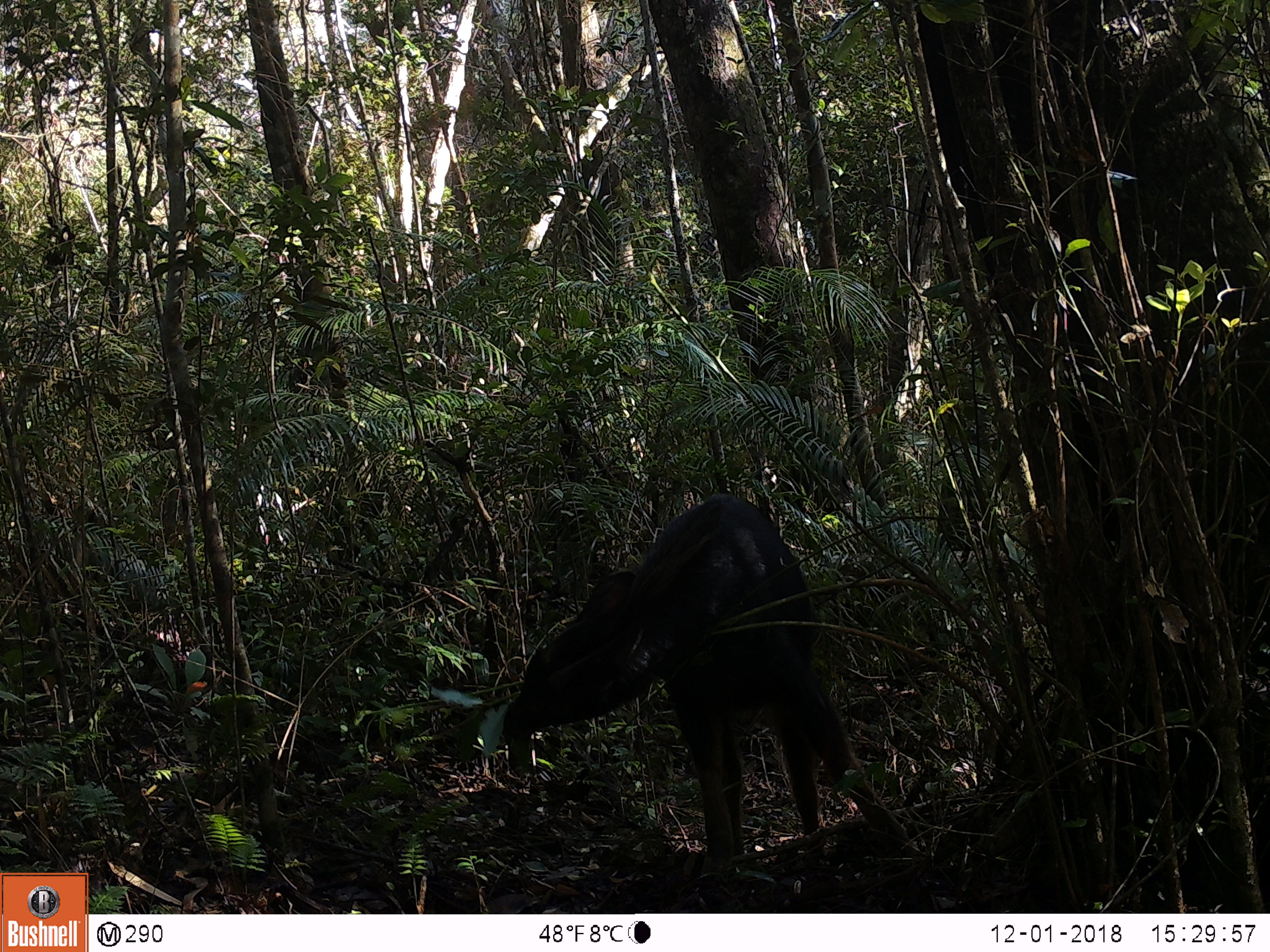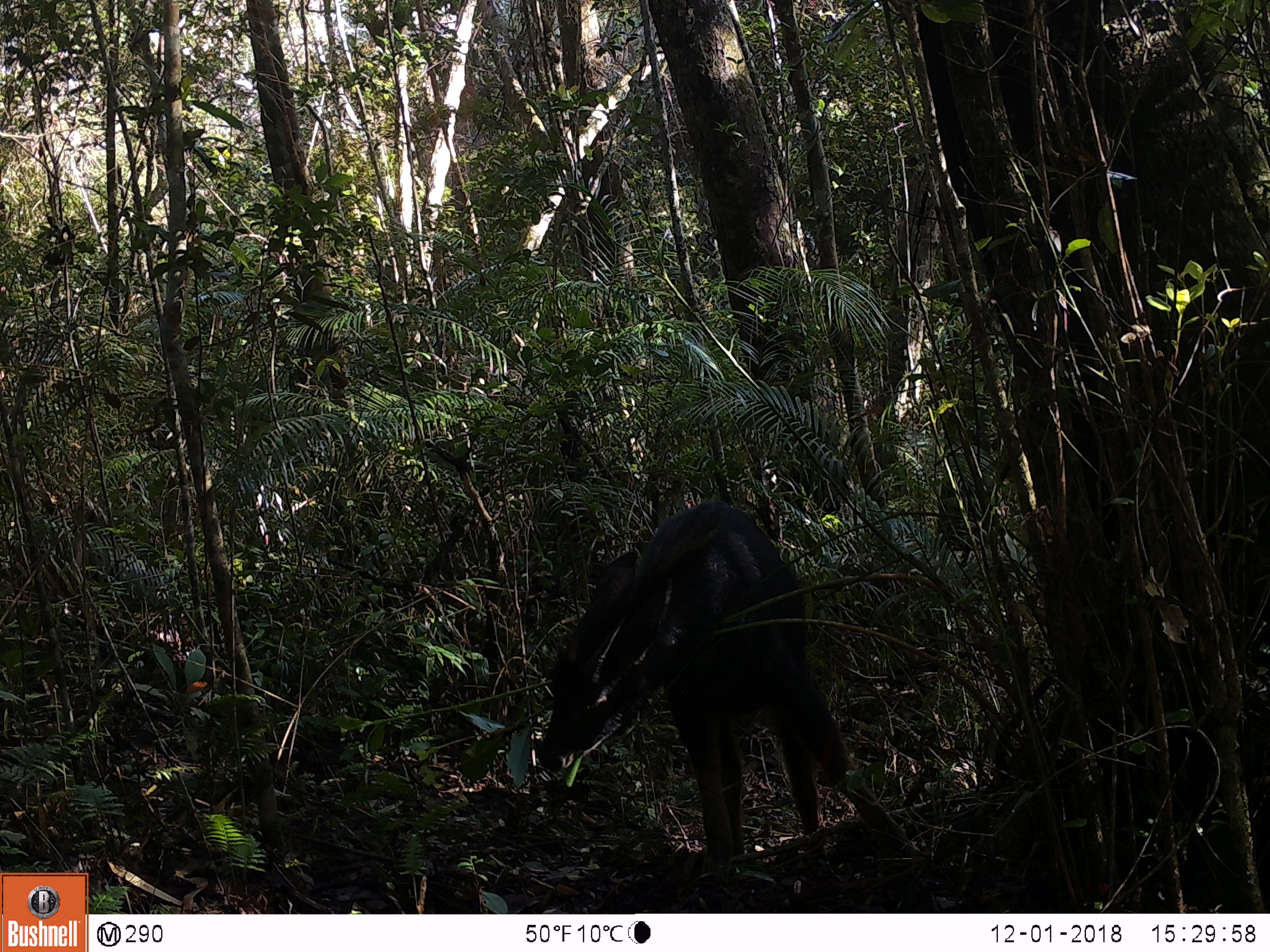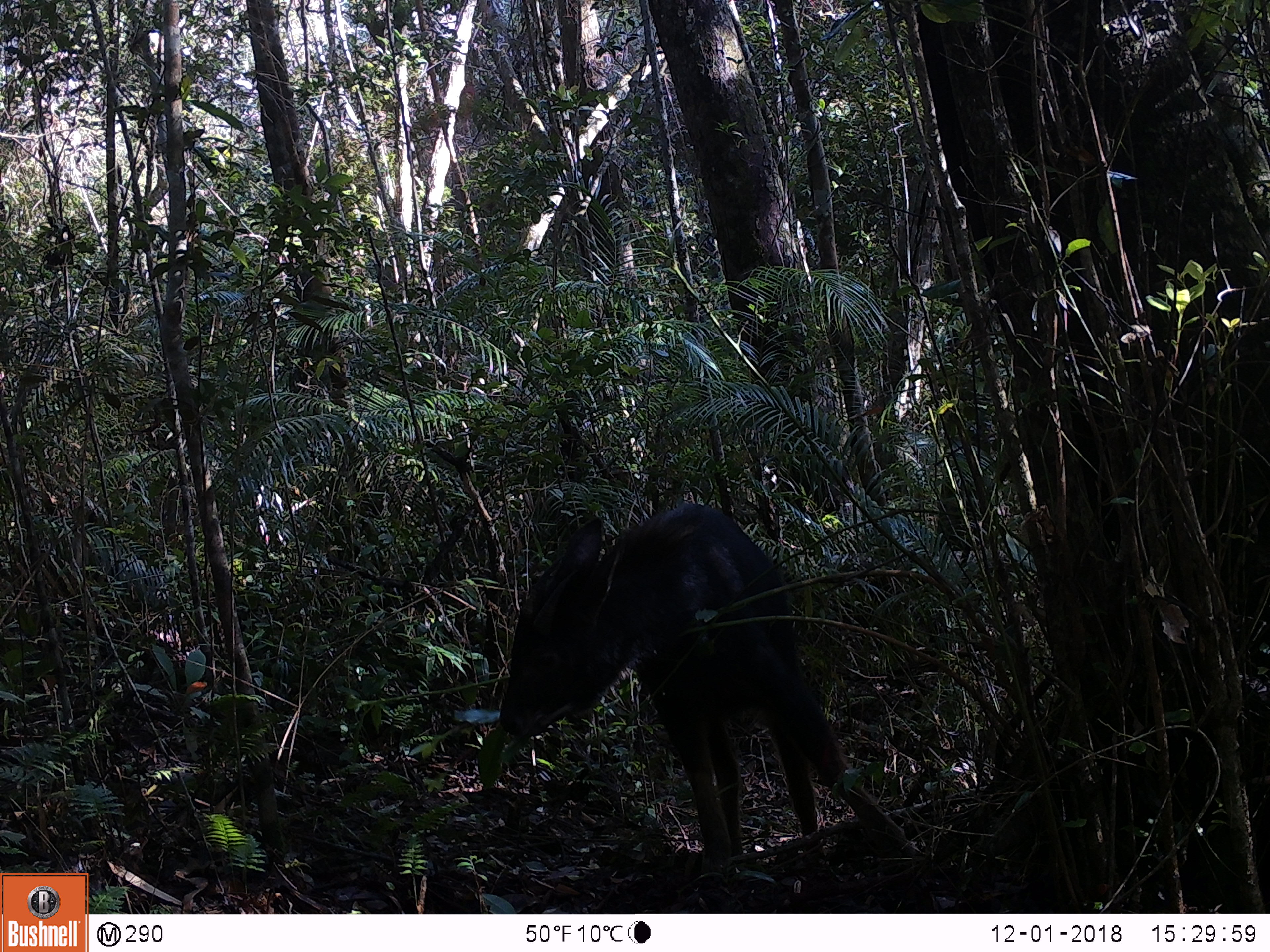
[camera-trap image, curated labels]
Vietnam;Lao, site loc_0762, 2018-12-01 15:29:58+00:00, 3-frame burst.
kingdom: Animalia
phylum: Chordata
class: Mammalia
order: Artiodactyla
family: Bovidae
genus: Capricornis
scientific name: Capricornis sumatraensis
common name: chinese serow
Chinese serow (Capricornis sumatraensis). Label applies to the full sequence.